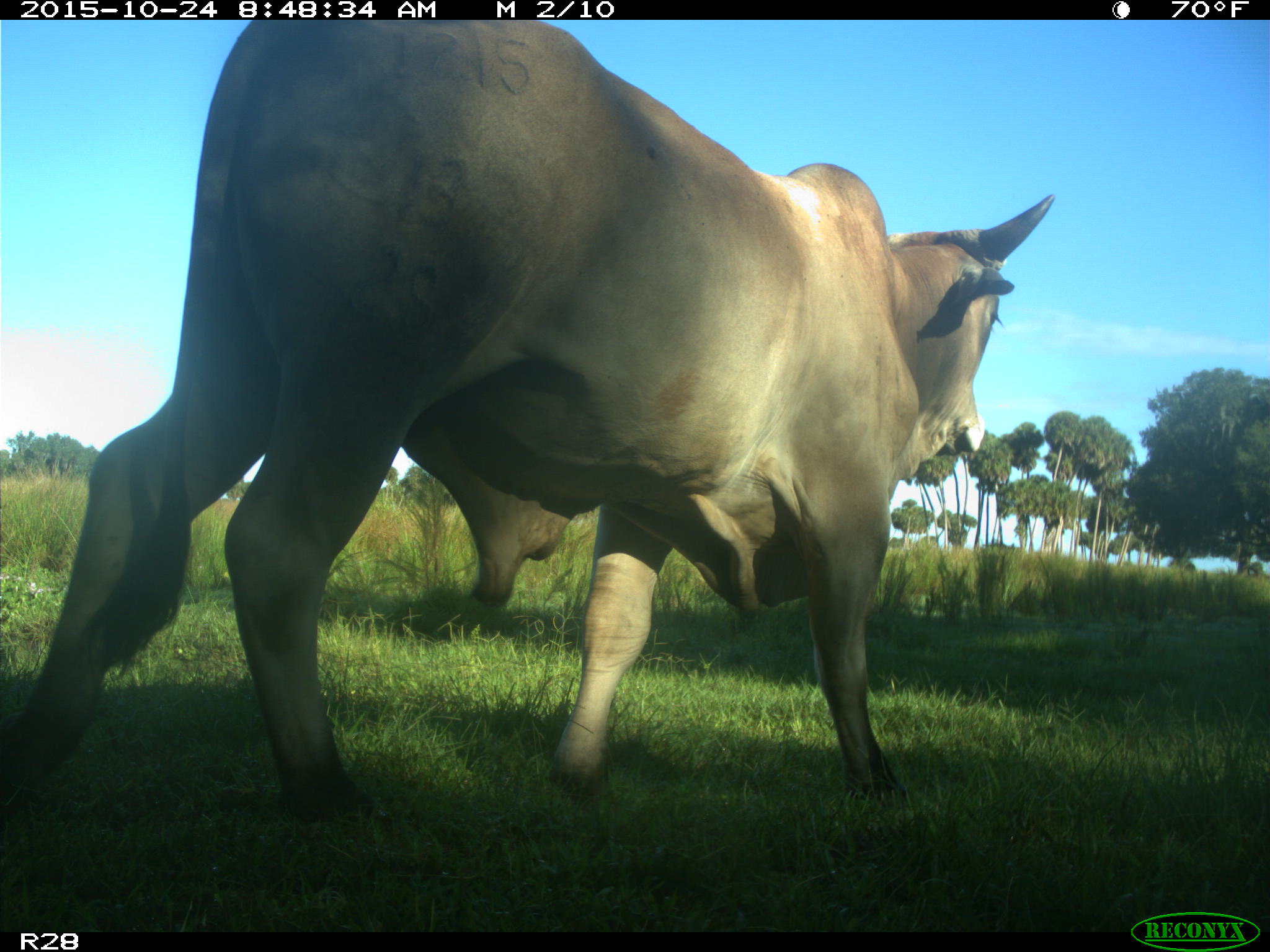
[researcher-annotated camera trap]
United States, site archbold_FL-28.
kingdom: Animalia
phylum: Chordata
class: Mammalia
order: Artiodactyla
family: Bovidae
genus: Bos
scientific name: Bos taurus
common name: domestic cow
Bos taurus (domestic cow).